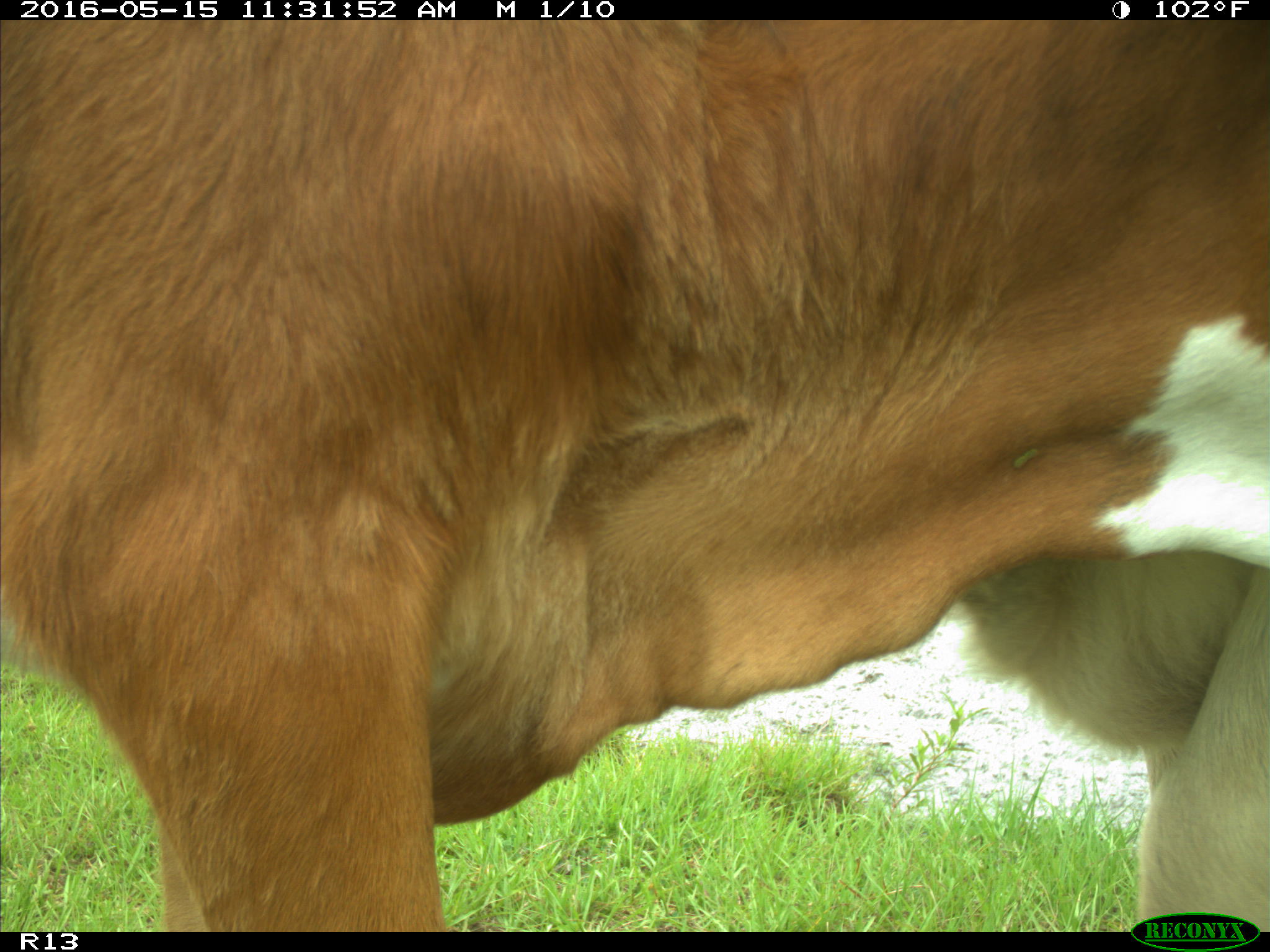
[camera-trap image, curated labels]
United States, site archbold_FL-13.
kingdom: Animalia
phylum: Chordata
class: Mammalia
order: Artiodactyla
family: Bovidae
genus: Bos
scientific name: Bos taurus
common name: domestic cow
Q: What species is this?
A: Bos taurus (domestic cow).